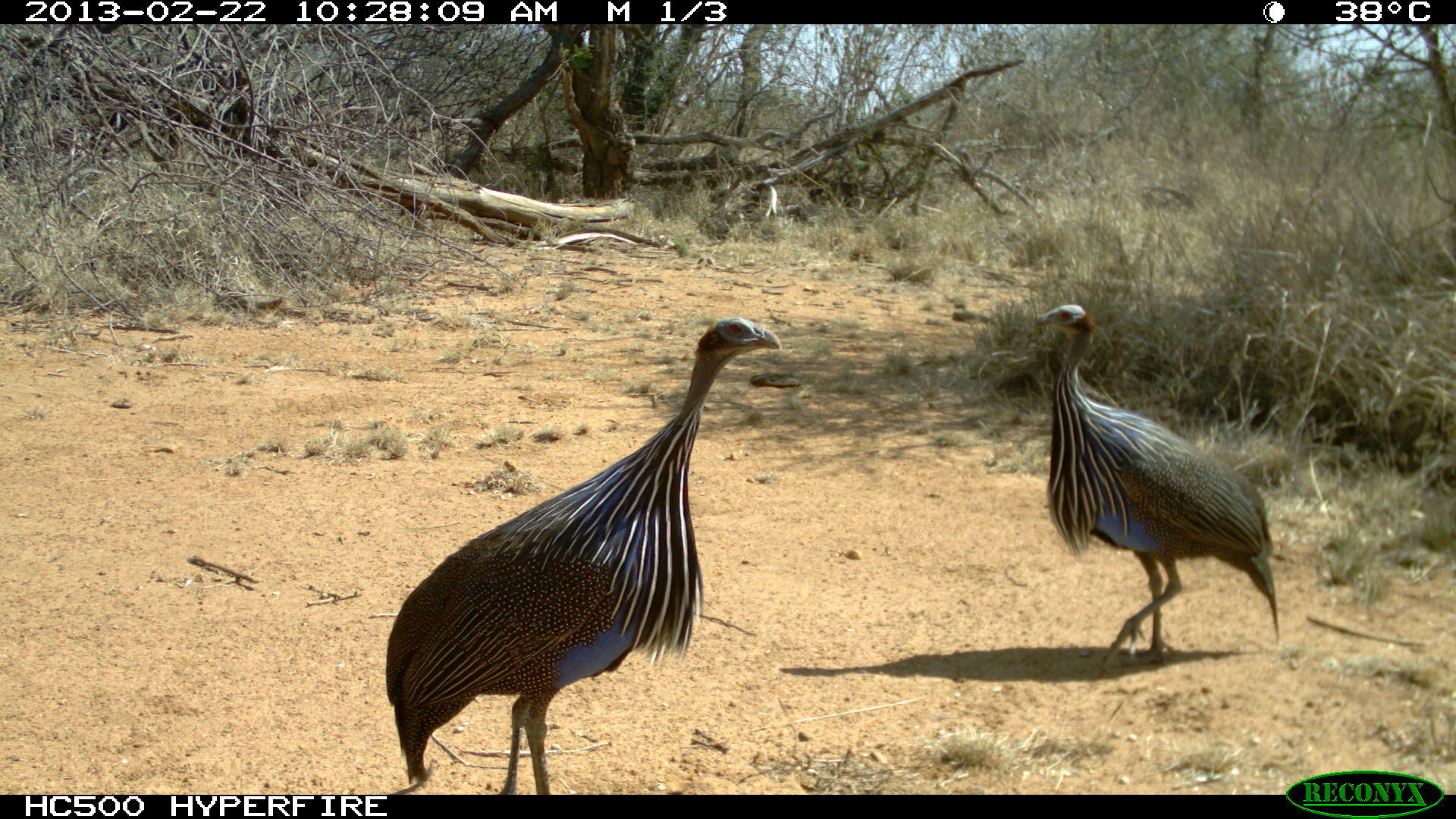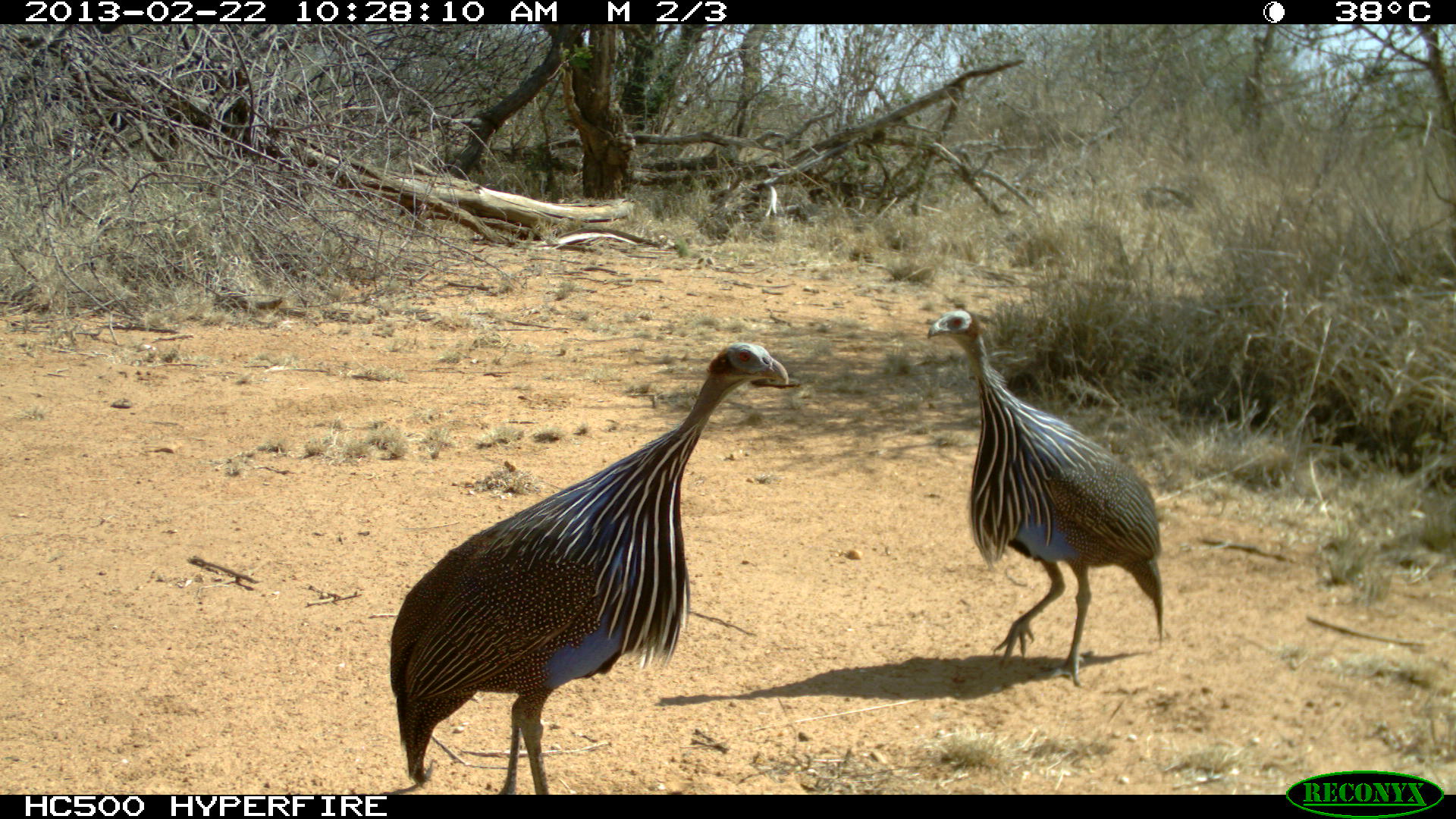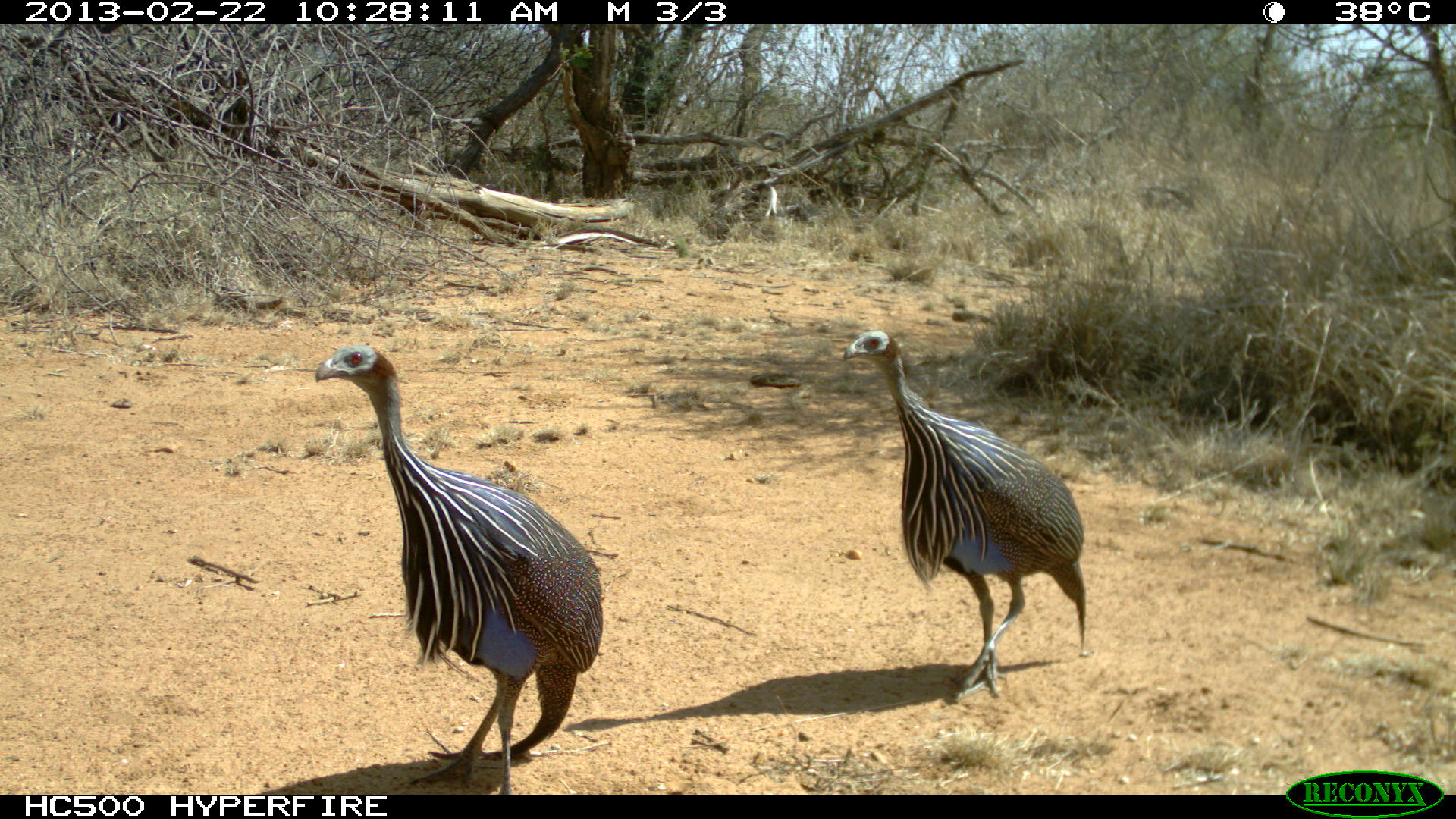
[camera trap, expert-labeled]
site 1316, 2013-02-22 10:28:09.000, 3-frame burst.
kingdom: Animalia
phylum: Chordata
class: Aves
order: Galliformes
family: Numididae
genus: Acryllium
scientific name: Acryllium vulturinum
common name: vulturine guineafowl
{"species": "Acryllium vulturinum (vulturine guineafowl)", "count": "2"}